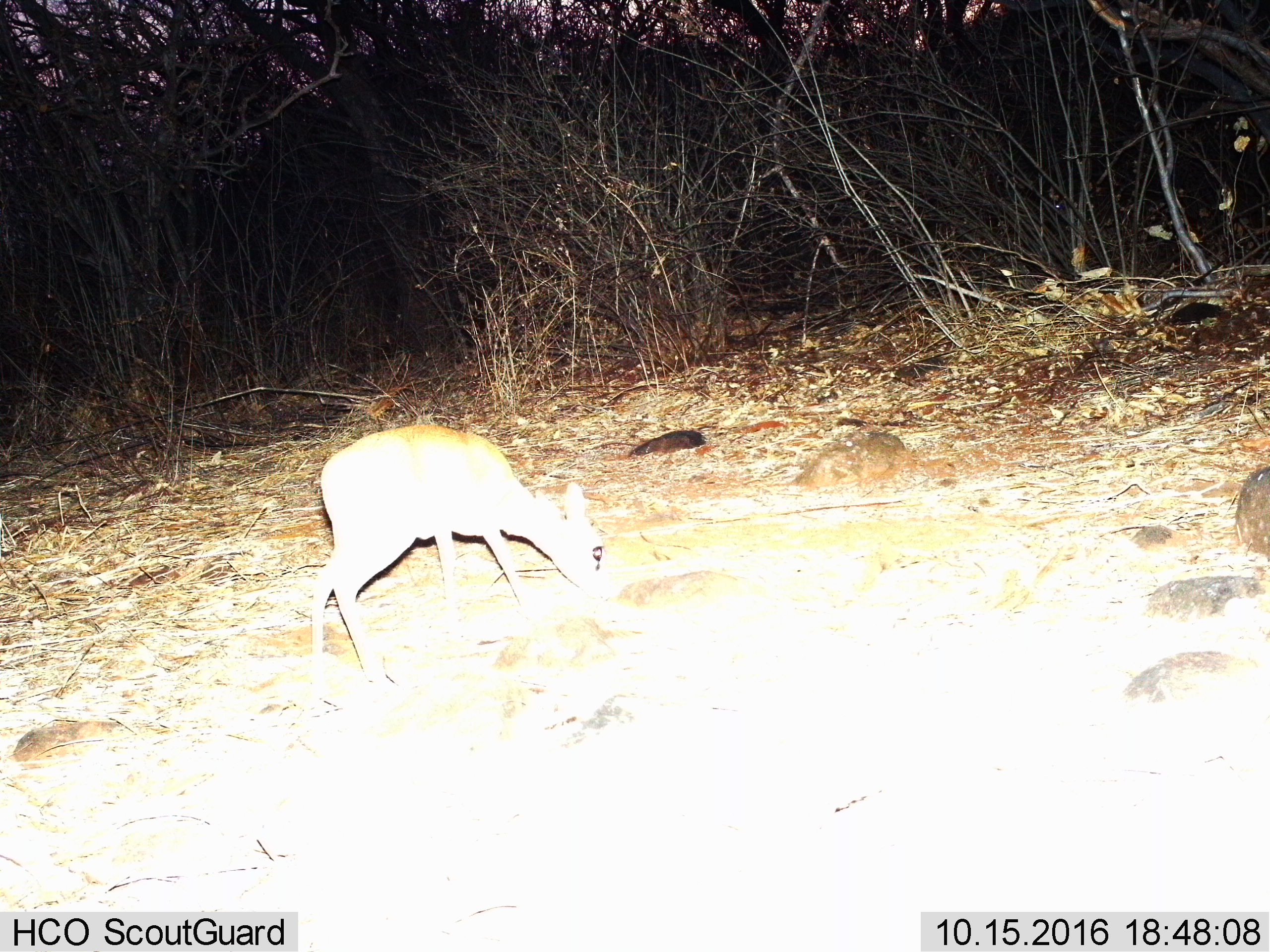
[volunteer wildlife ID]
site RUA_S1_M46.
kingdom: Animalia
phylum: Chordata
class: Mammalia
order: Artiodactyla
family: Bovidae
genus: Madoqua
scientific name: Madoqua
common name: dik-dik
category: dikdik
Dikdik (dik-dik) (Madoqua), count 1. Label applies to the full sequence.